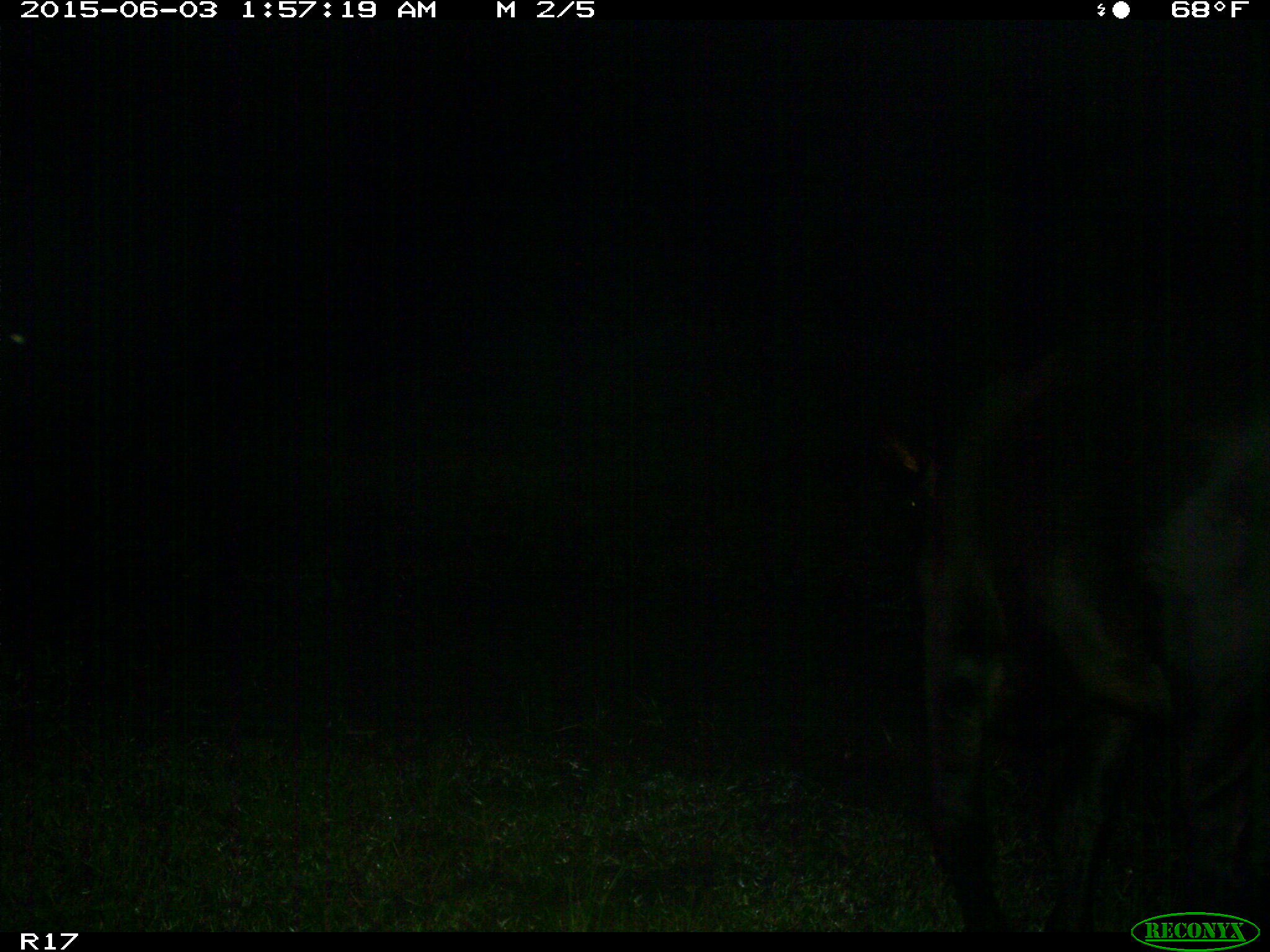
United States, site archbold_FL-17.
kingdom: Animalia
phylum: Chordata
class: Mammalia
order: Artiodactyla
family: Bovidae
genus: Bos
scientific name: Bos taurus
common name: domestic cow